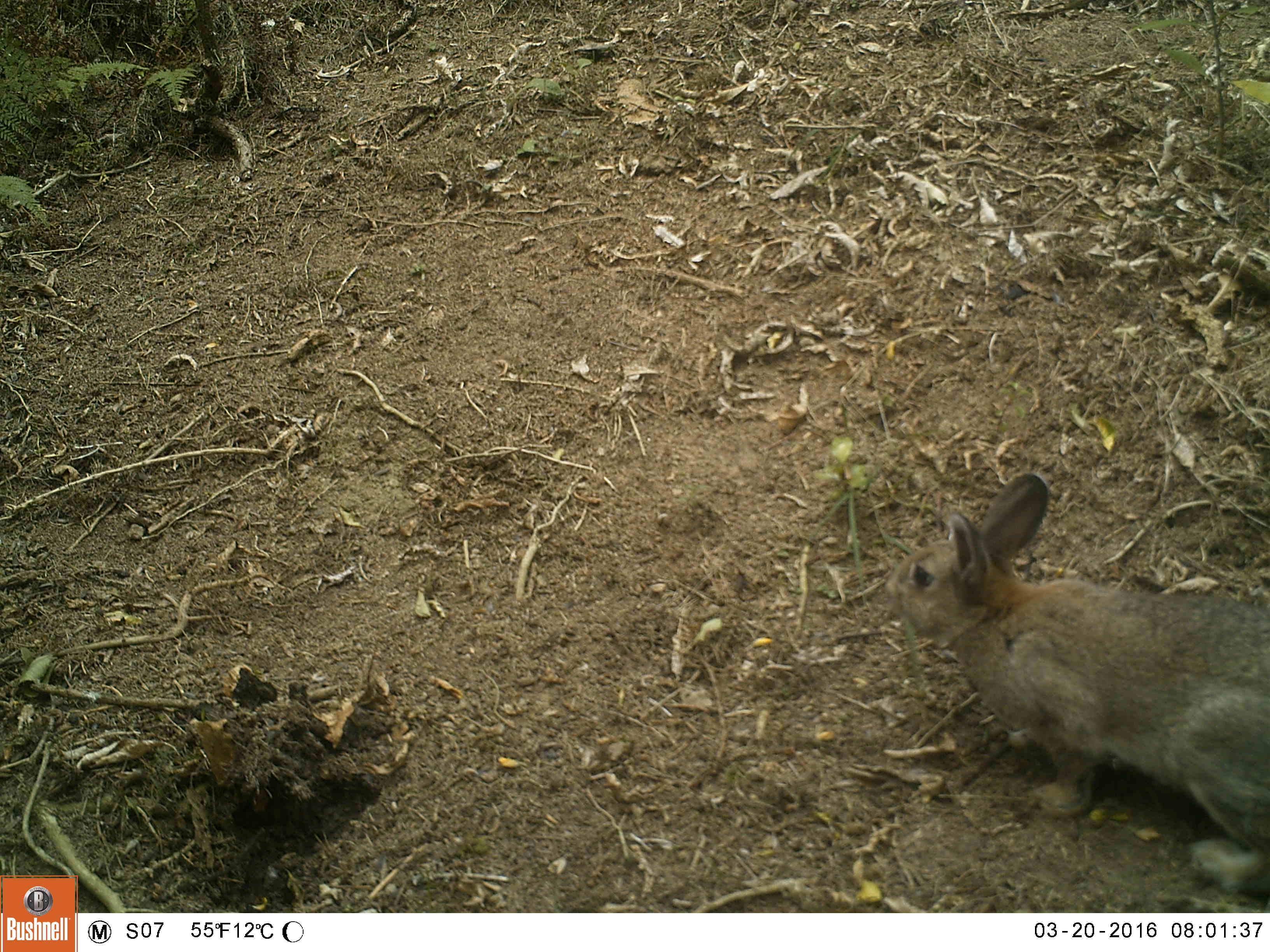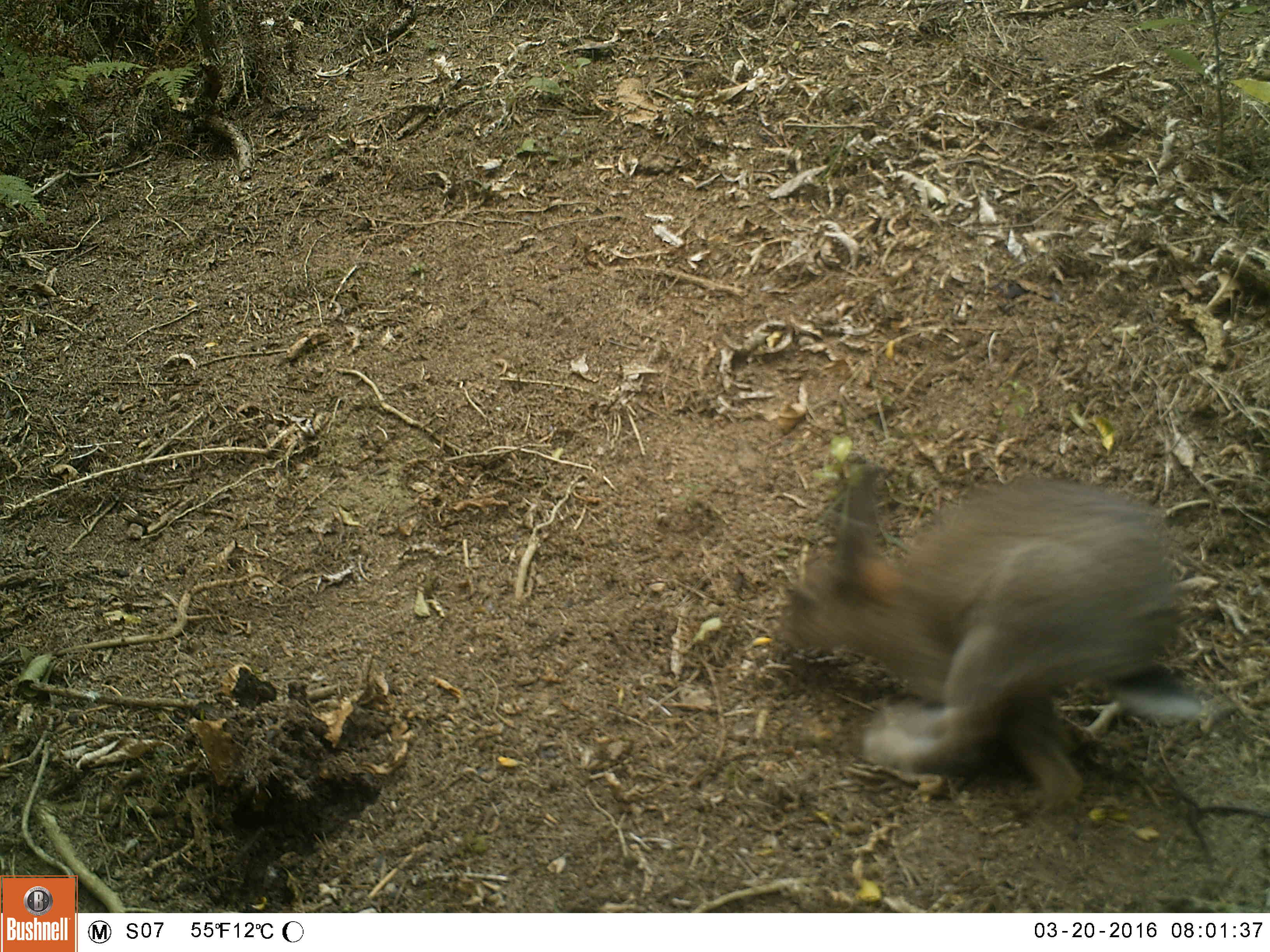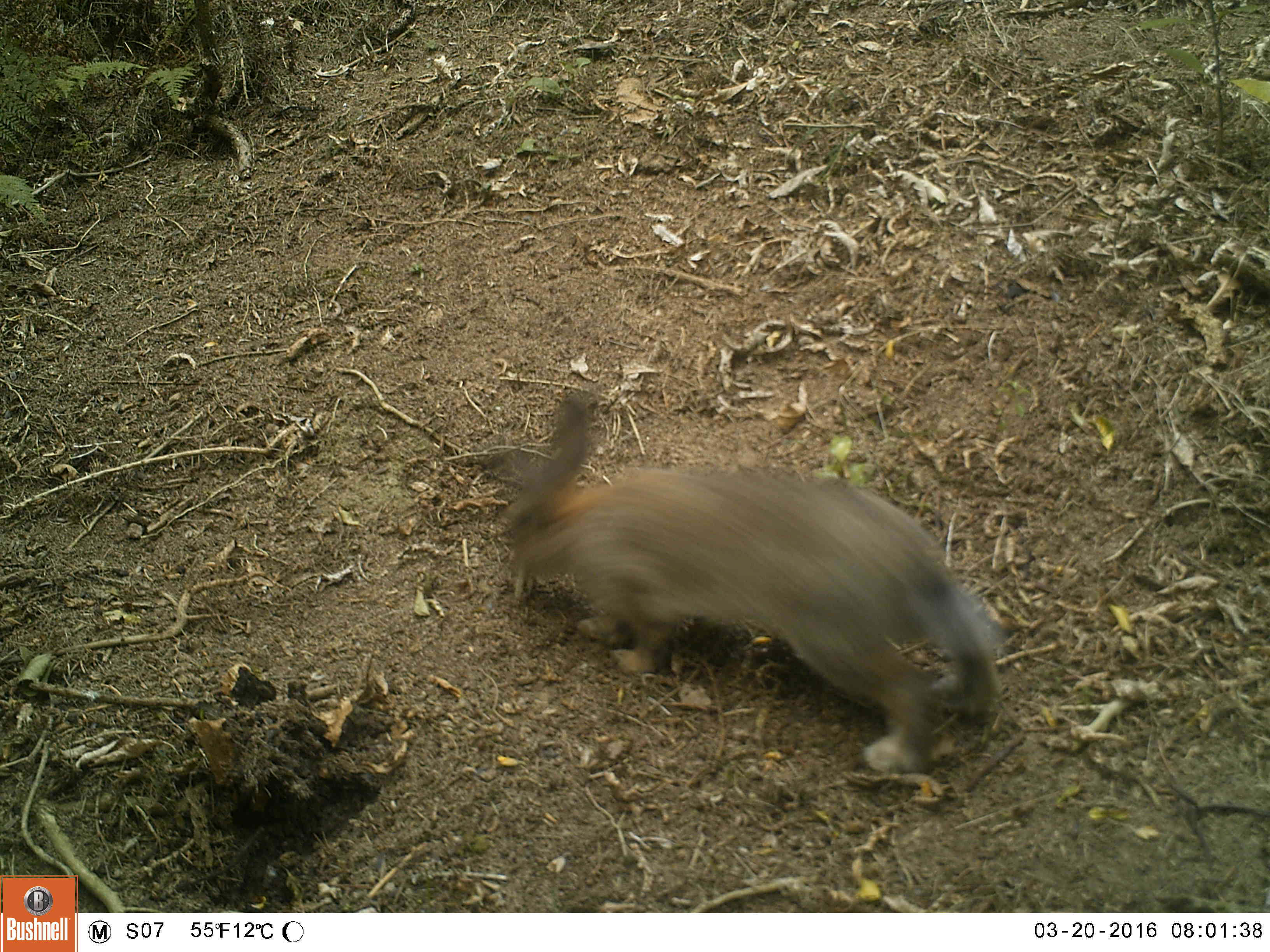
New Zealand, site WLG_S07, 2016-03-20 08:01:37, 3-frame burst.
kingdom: Animalia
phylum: Chordata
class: Mammalia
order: Lagomorpha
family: Leporidae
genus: Oryctolagus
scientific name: Oryctolagus cuniculus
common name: european rabbit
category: rabbit